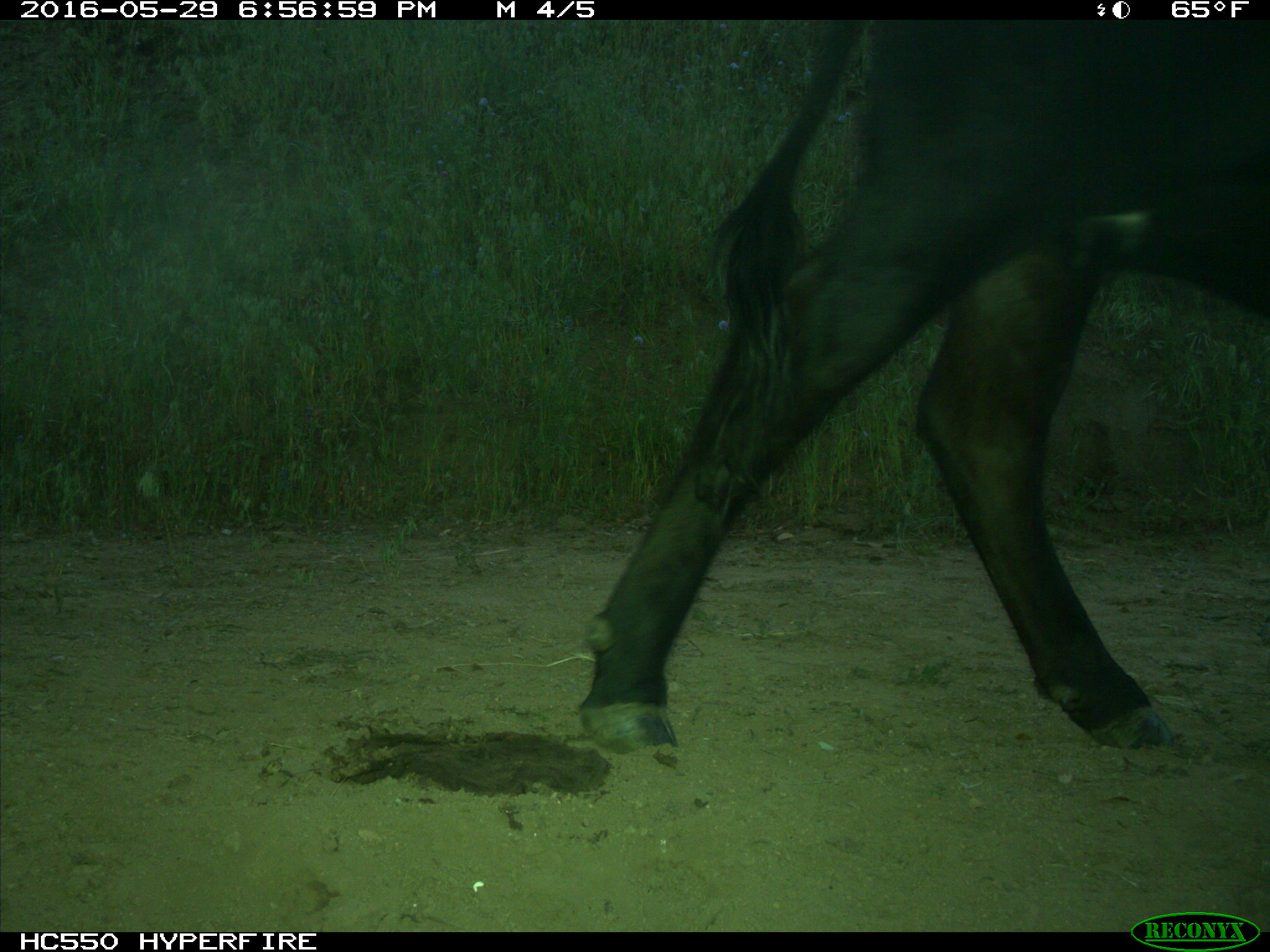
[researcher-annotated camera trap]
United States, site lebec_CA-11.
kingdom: Animalia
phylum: Chordata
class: Mammalia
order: Artiodactyla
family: Bovidae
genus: Bos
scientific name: Bos taurus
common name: domestic cow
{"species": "Bos taurus (domestic cow)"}